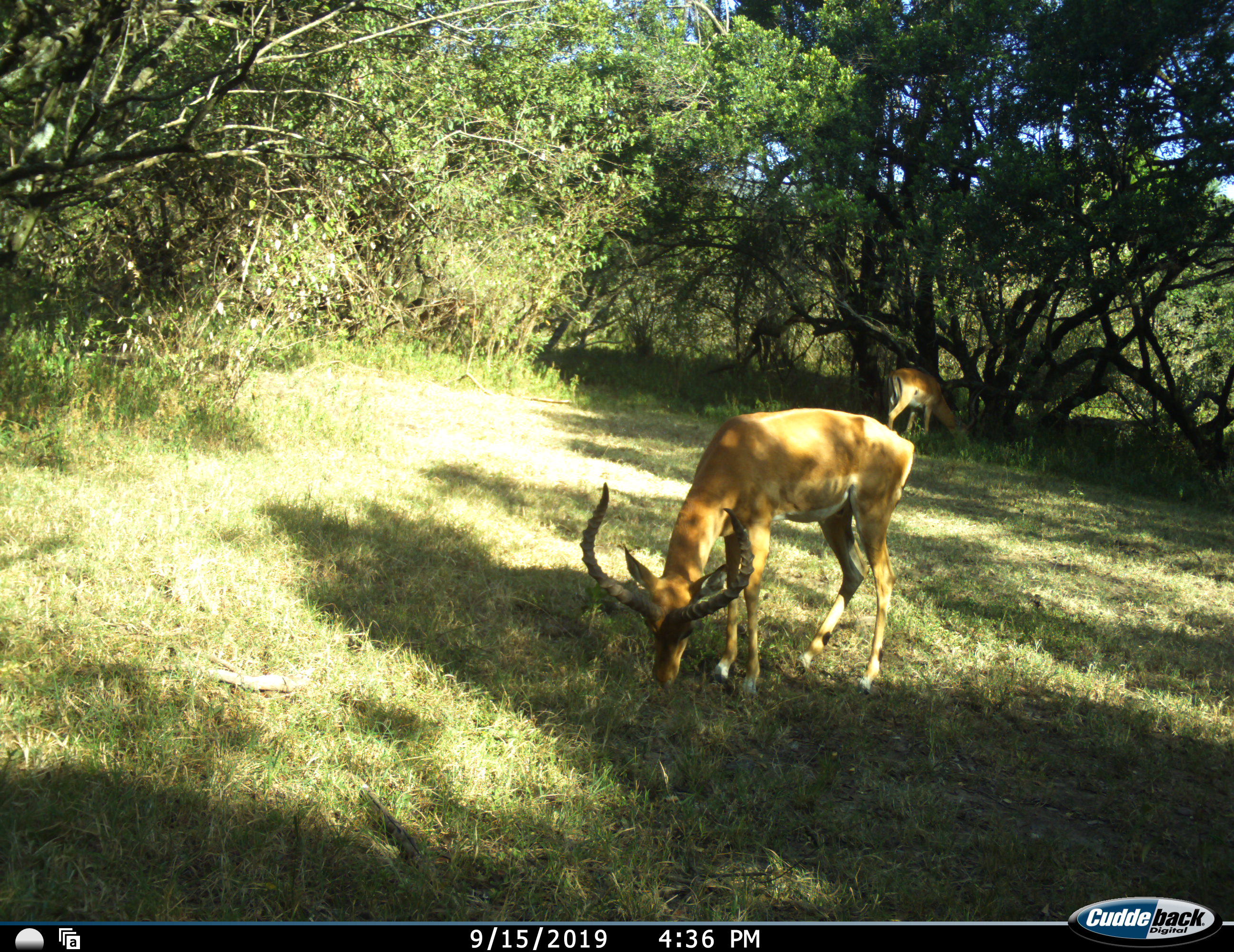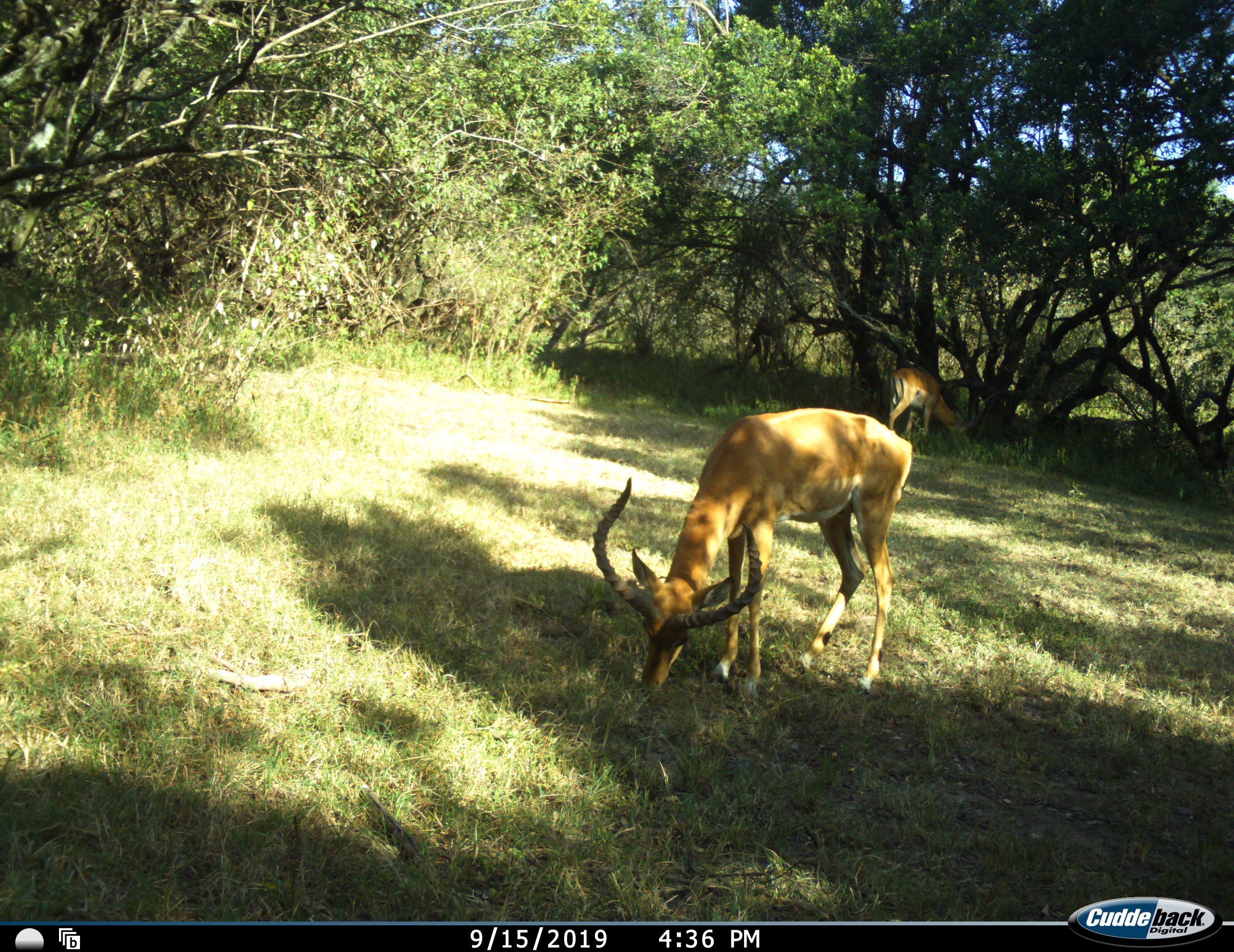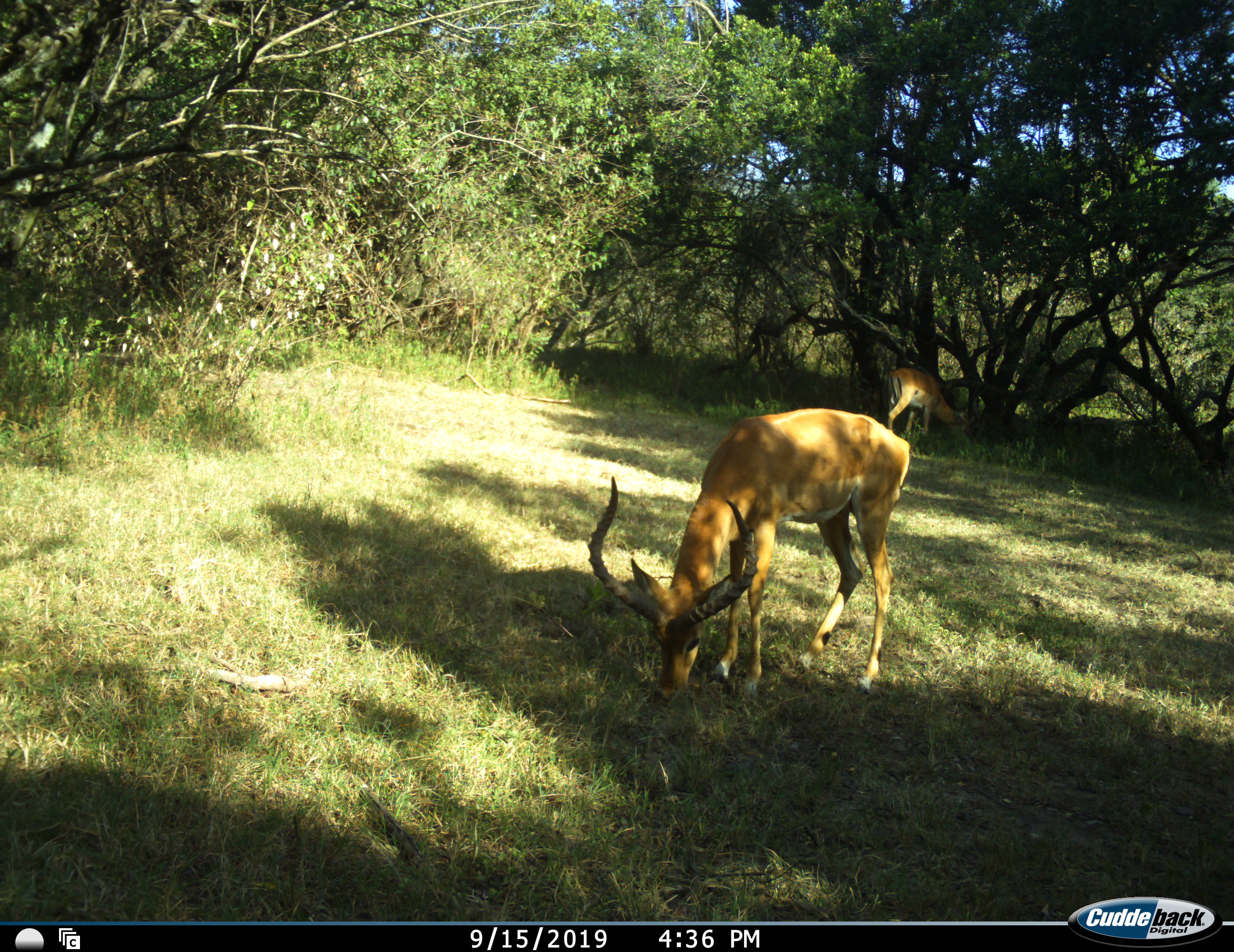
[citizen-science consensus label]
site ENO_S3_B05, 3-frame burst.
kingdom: Animalia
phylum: Chordata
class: Mammalia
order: Artiodactyla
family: Bovidae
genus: Aepyceros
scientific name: Aepyceros melampus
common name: impala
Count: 2.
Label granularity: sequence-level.